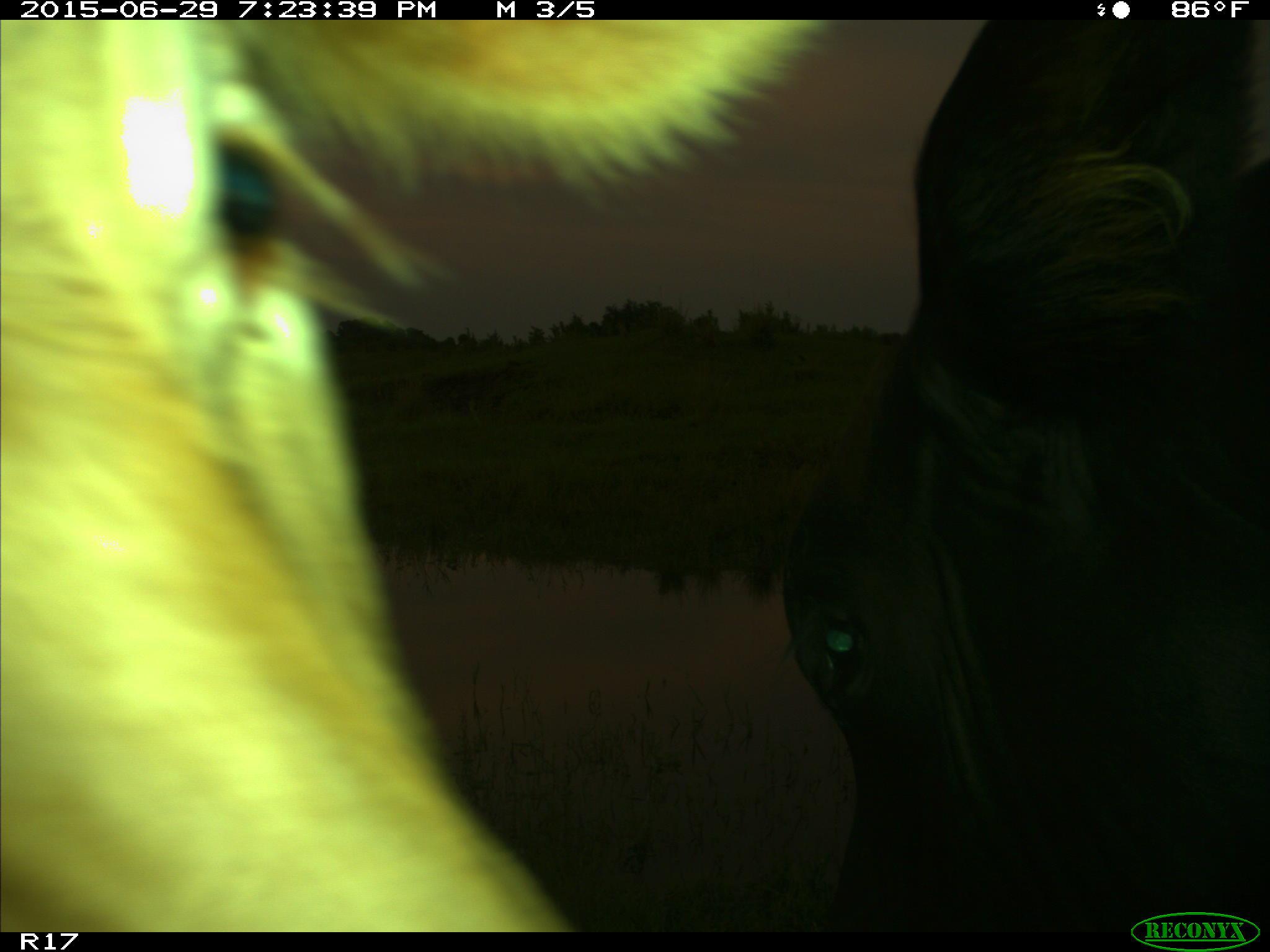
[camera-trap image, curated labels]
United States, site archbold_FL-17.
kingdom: Animalia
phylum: Chordata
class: Mammalia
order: Artiodactyla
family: Bovidae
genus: Bos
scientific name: Bos taurus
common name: domestic cow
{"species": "Bos taurus (domestic cow)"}